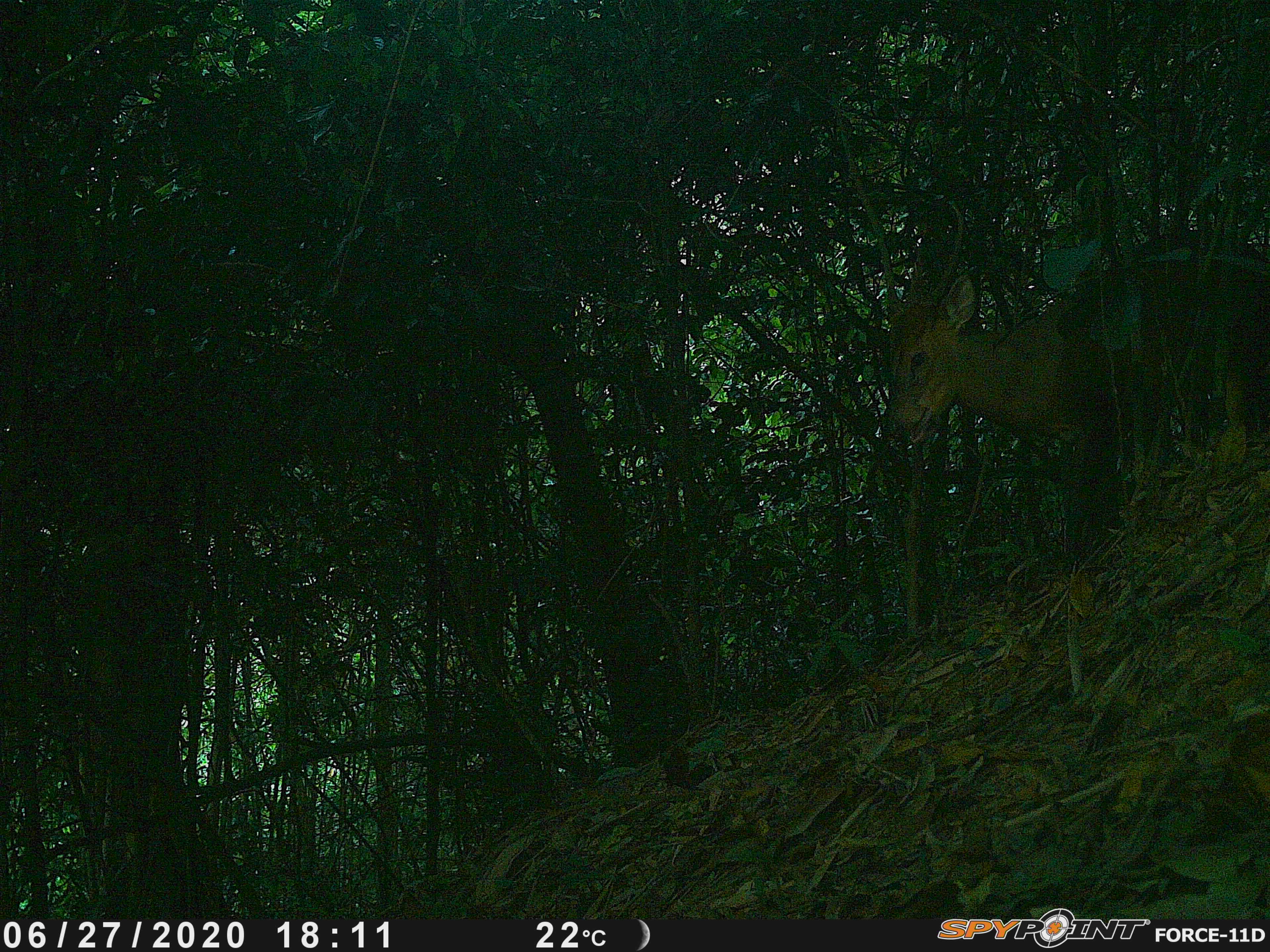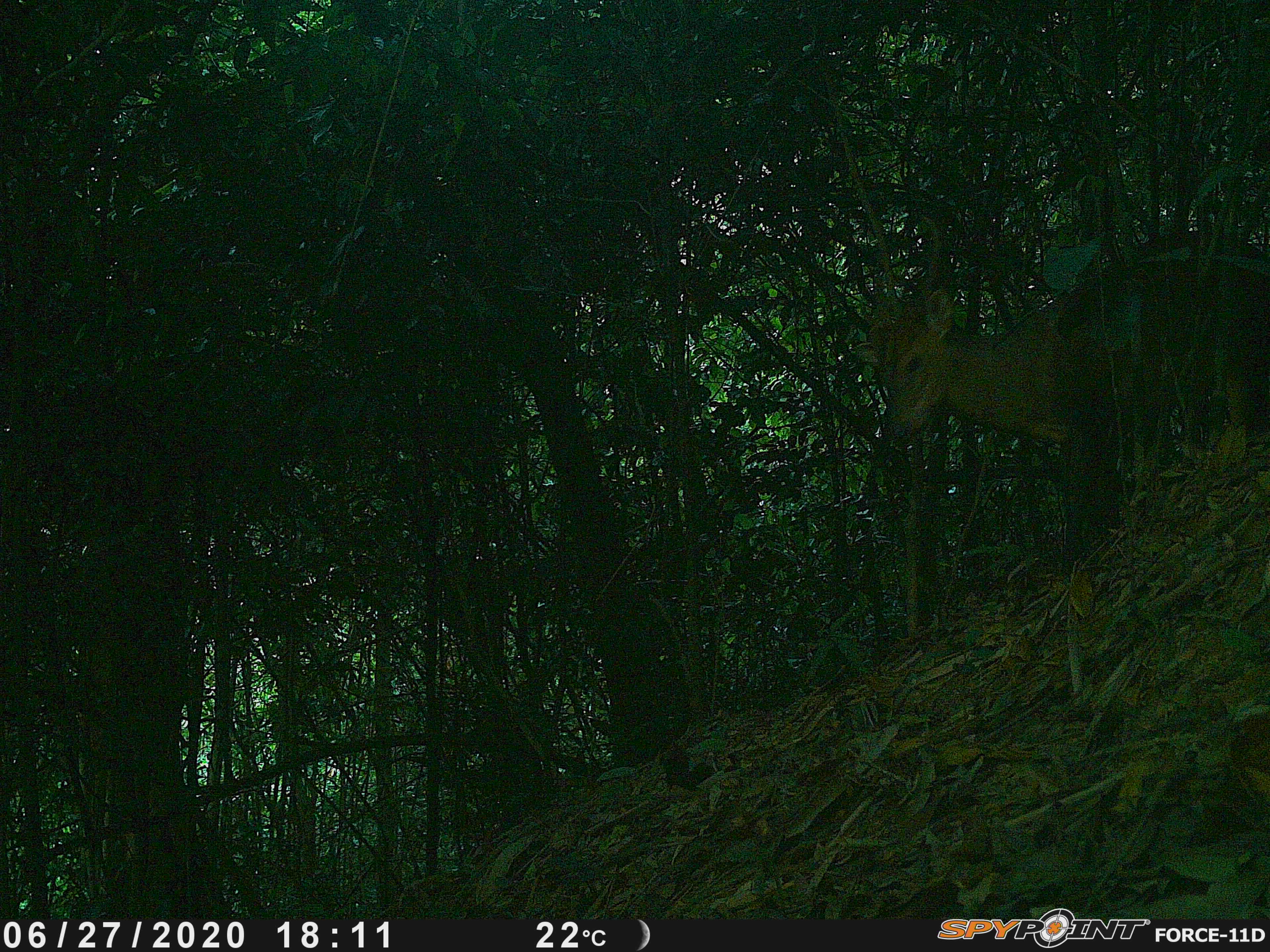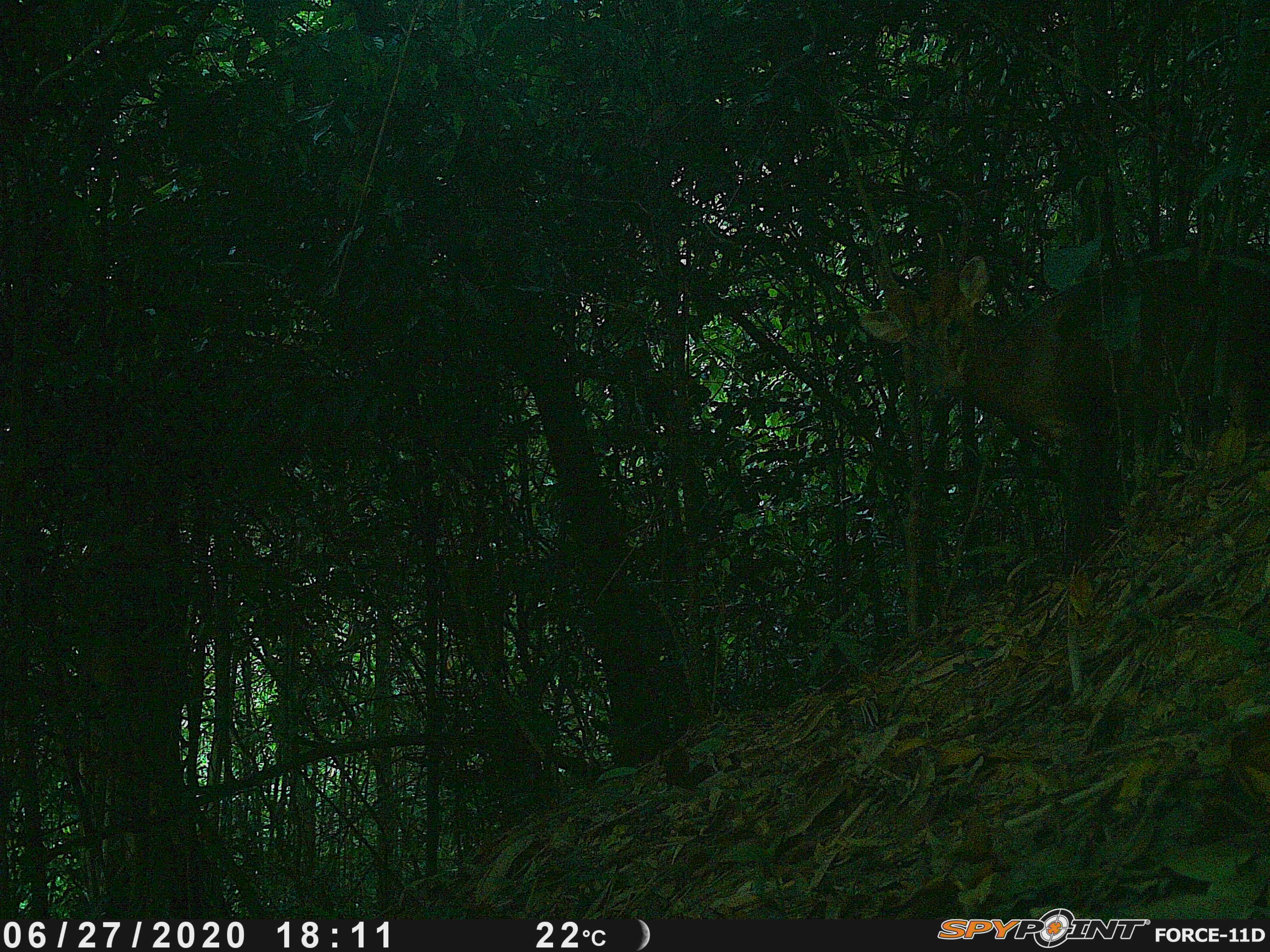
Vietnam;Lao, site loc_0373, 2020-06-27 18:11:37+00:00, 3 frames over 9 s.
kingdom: Animalia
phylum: Chordata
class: Mammalia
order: Artiodactyla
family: Cervidae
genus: Muntiacus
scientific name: Muntiacus vuquangensis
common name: large-antlered muntjac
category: large antlered muntjac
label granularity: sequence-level